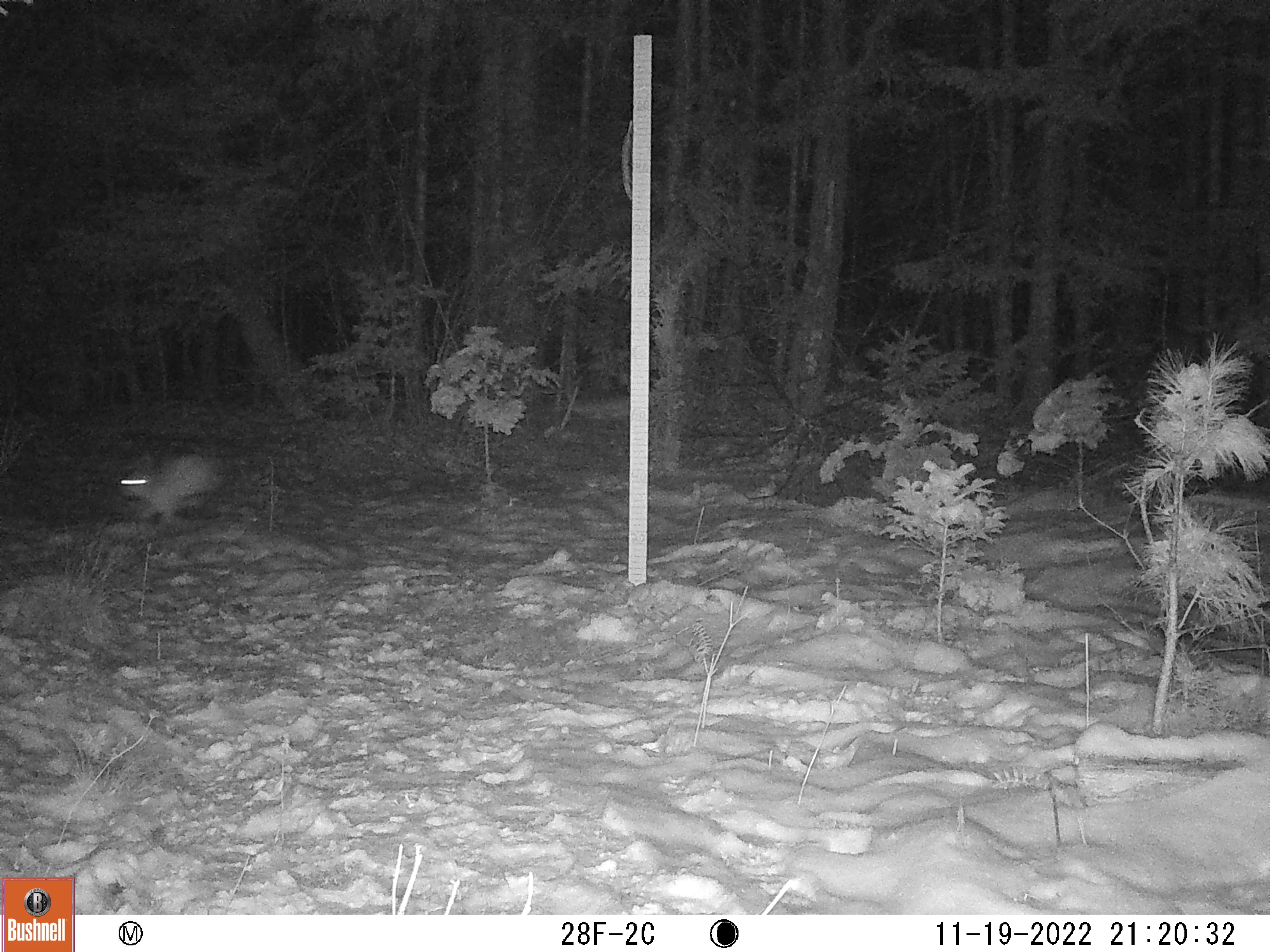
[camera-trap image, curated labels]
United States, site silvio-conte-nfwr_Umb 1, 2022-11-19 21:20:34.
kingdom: Animalia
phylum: Chordata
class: Mammalia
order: Lagomorpha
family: Leporidae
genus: Lepus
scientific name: Lepus americanus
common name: snowshoe hare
Snowshoe hare (Lepus americanus).